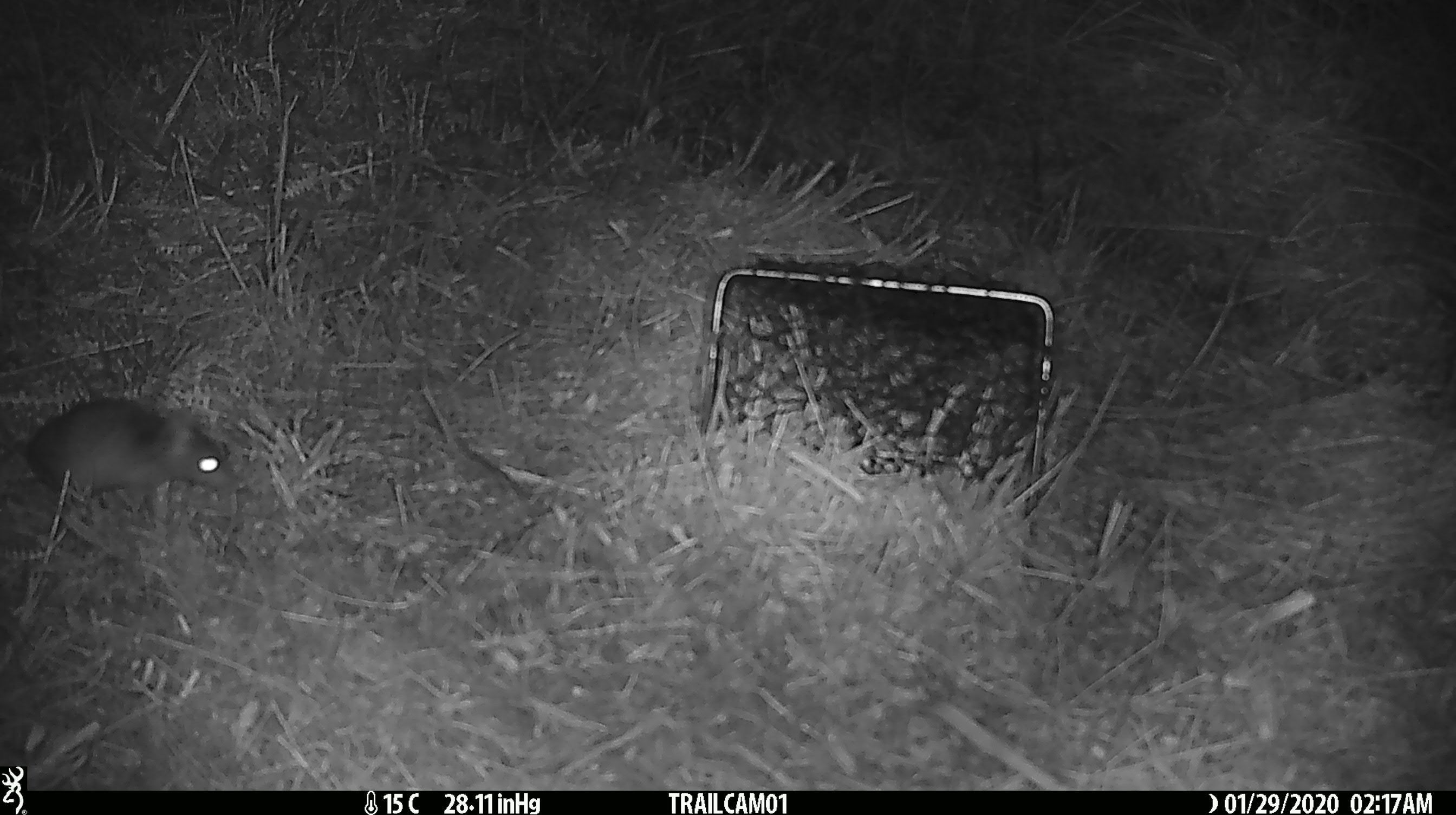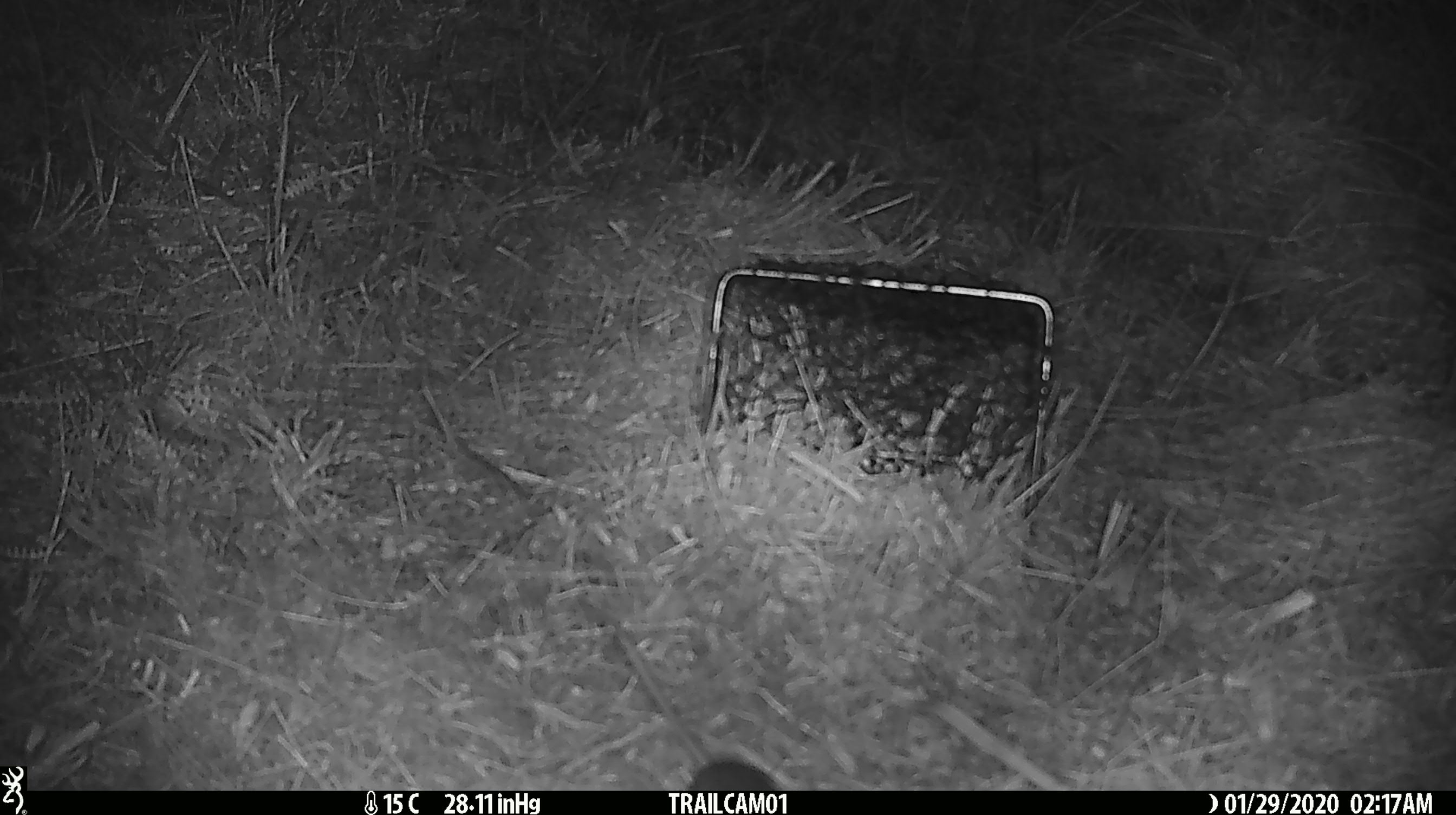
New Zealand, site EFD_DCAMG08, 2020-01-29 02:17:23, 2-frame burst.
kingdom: Animalia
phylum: Chordata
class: Mammalia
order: Rodentia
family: Muridae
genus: Rattus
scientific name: Rattus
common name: rat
Rat (Rattus).